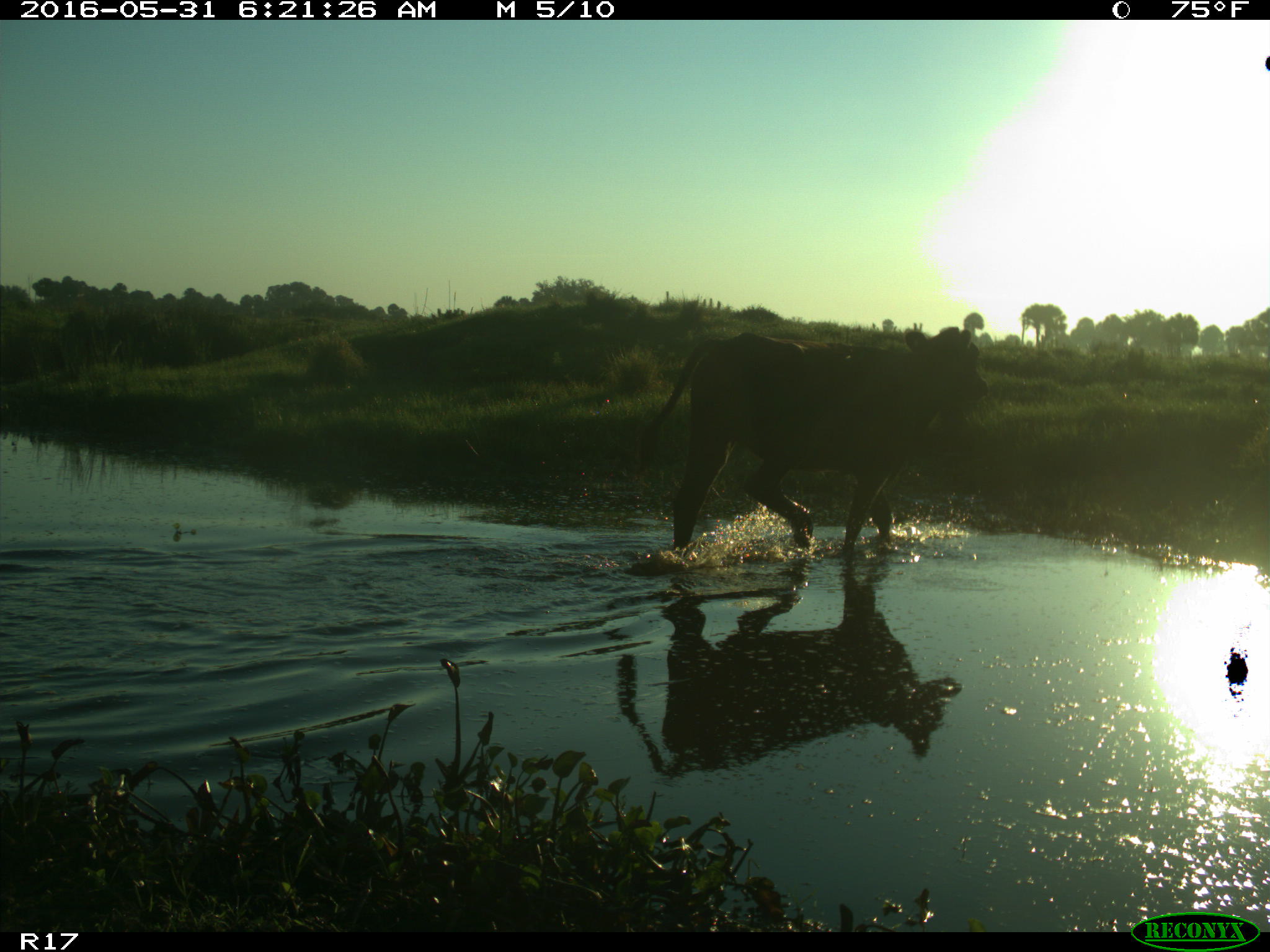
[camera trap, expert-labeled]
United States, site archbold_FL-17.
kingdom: Animalia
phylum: Chordata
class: Mammalia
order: Artiodactyla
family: Bovidae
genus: Bos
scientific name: Bos taurus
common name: domestic cow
Bos taurus (domestic cow).